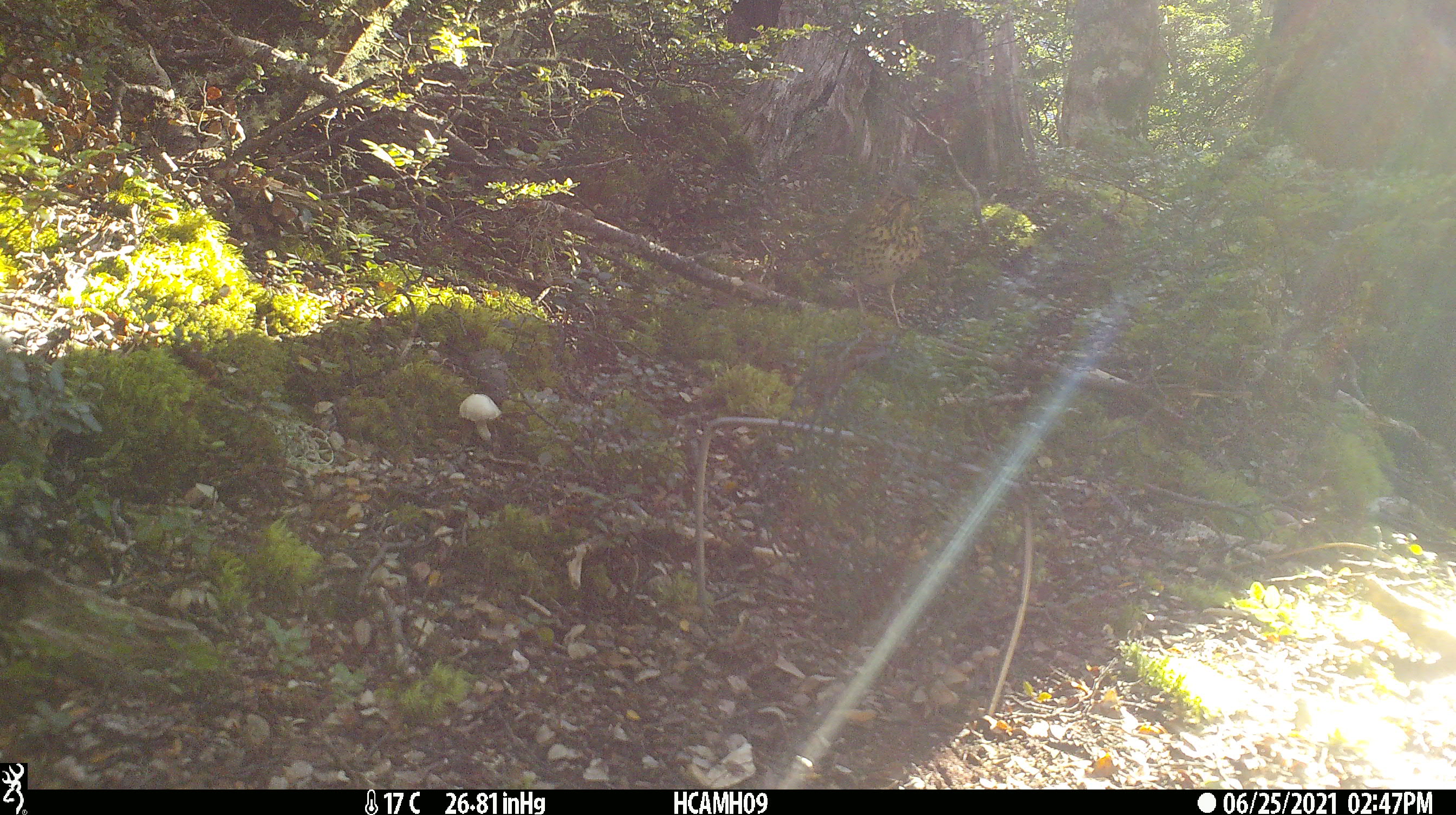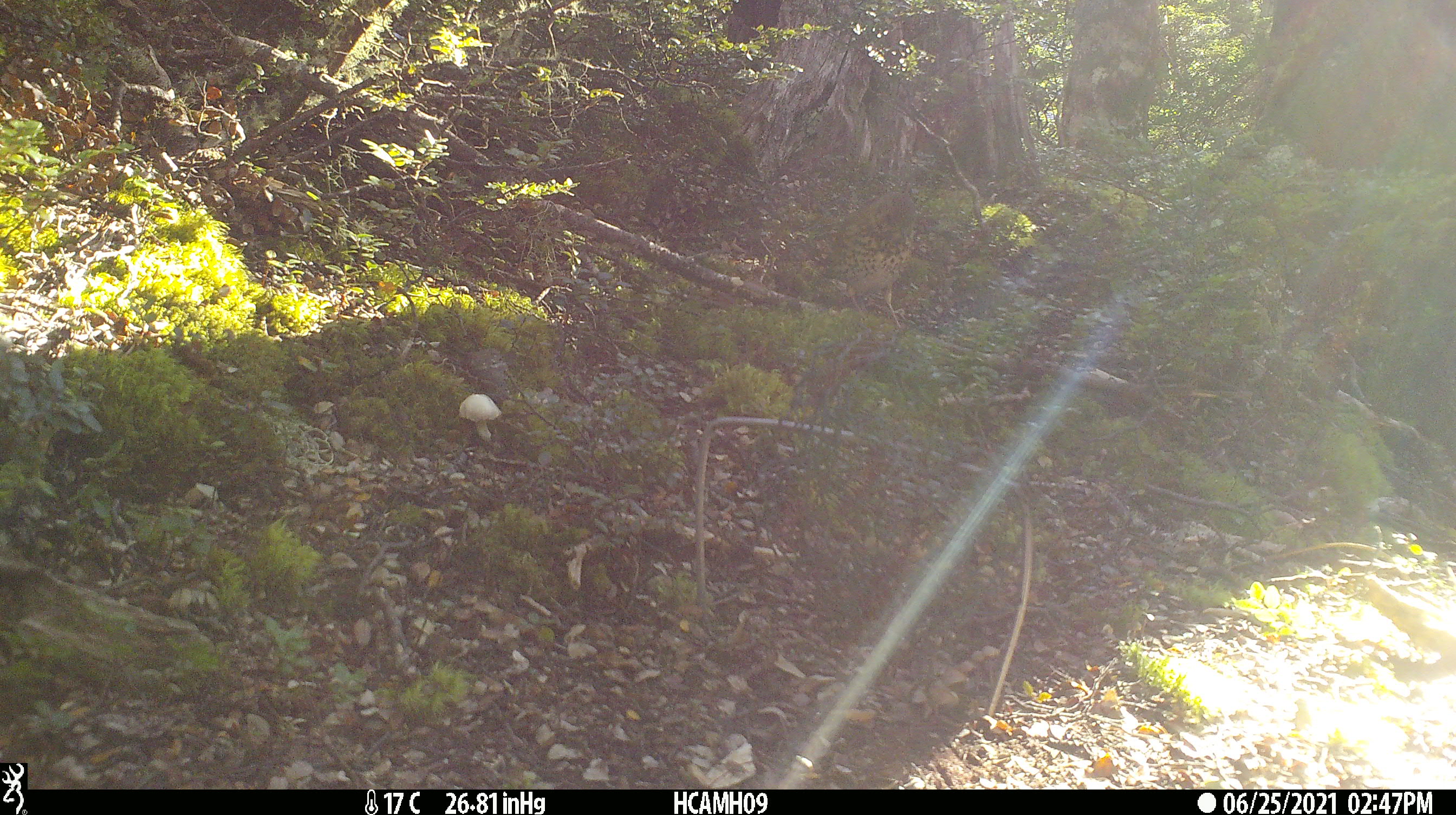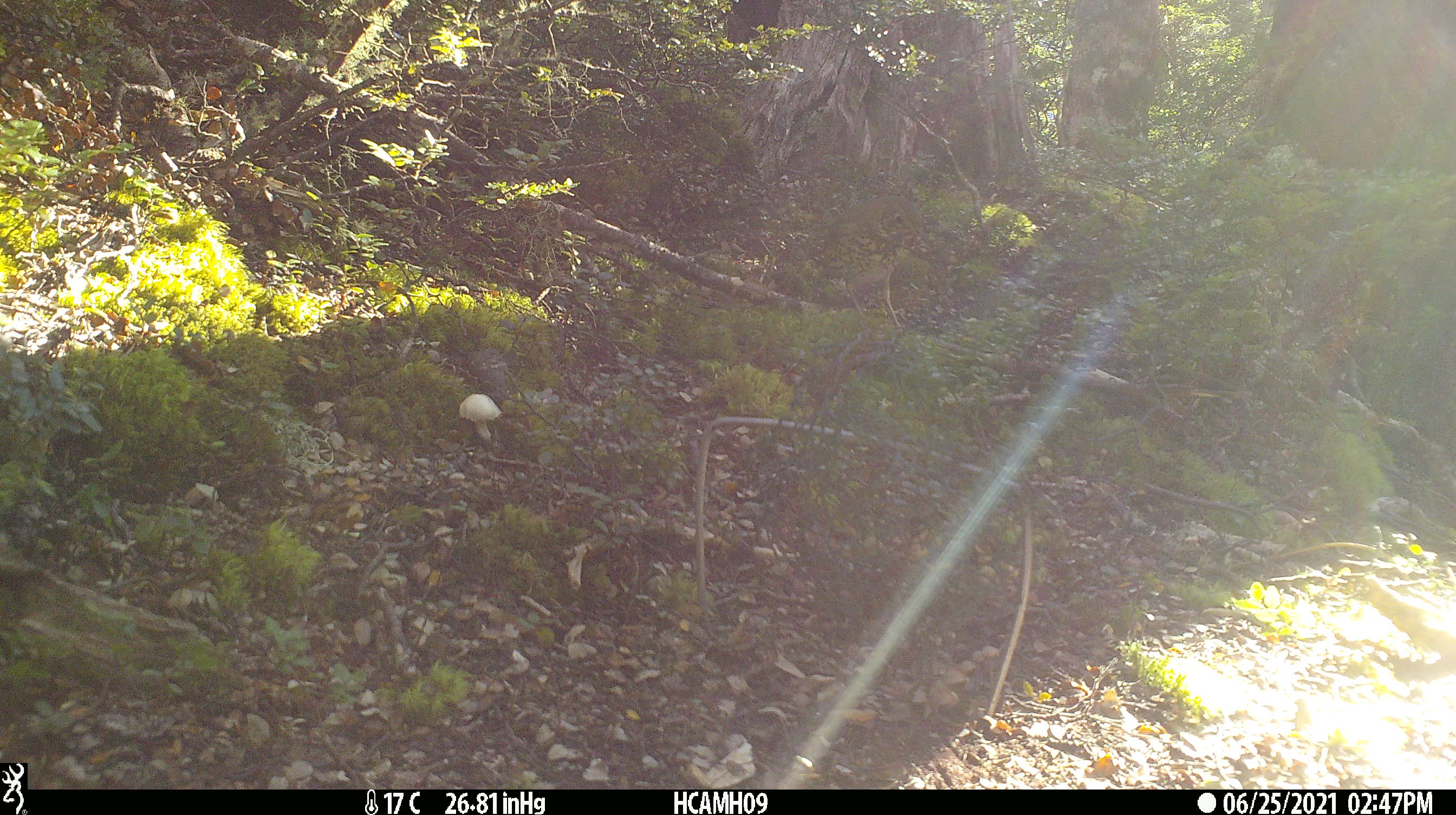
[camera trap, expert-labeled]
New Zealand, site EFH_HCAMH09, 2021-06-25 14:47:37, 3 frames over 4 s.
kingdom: Animalia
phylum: Chordata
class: Aves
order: Passeriformes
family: Turdidae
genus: Turdus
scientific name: Turdus philomelos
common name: song thrush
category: thrush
Thrush (song thrush) (Turdus philomelos).